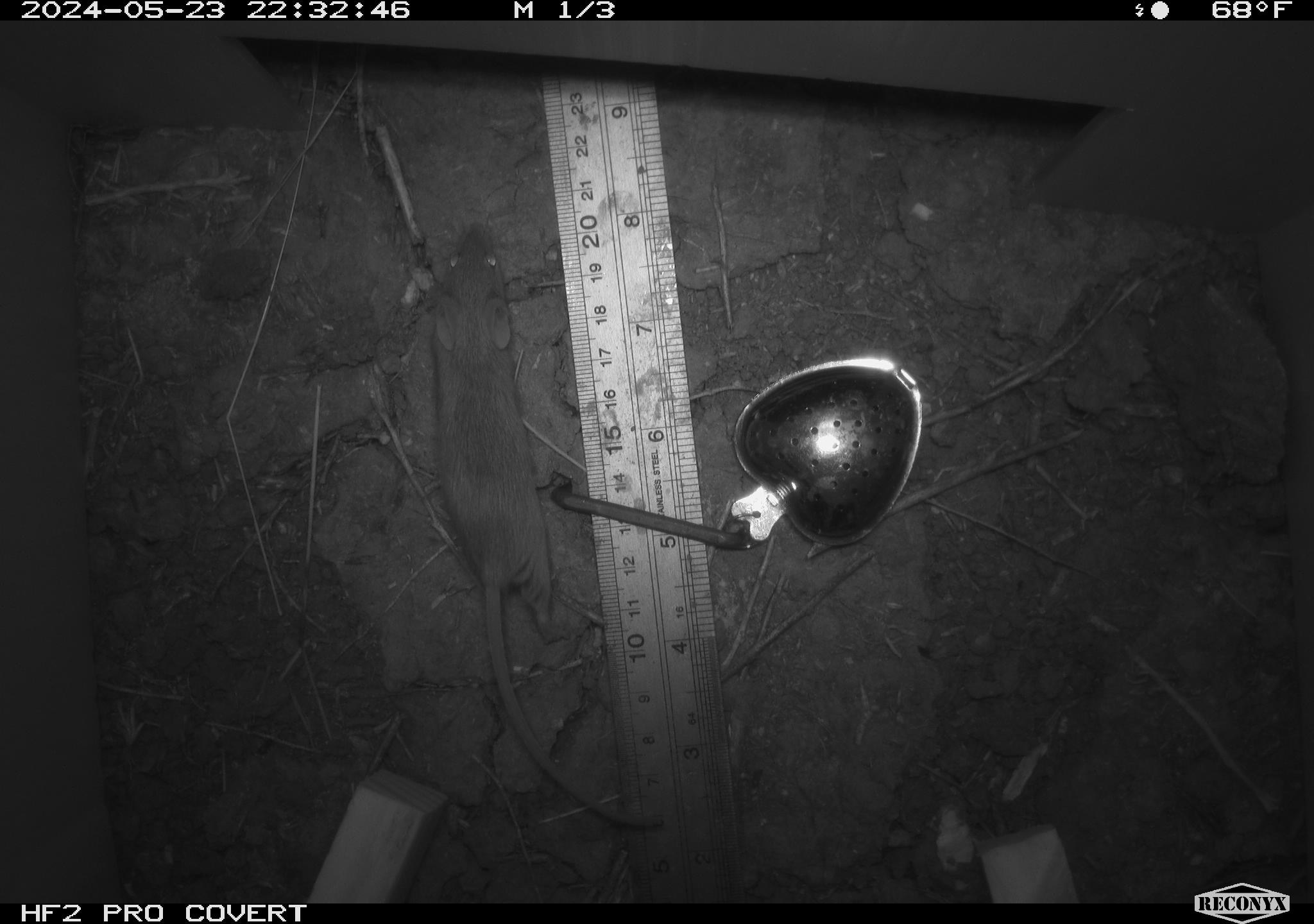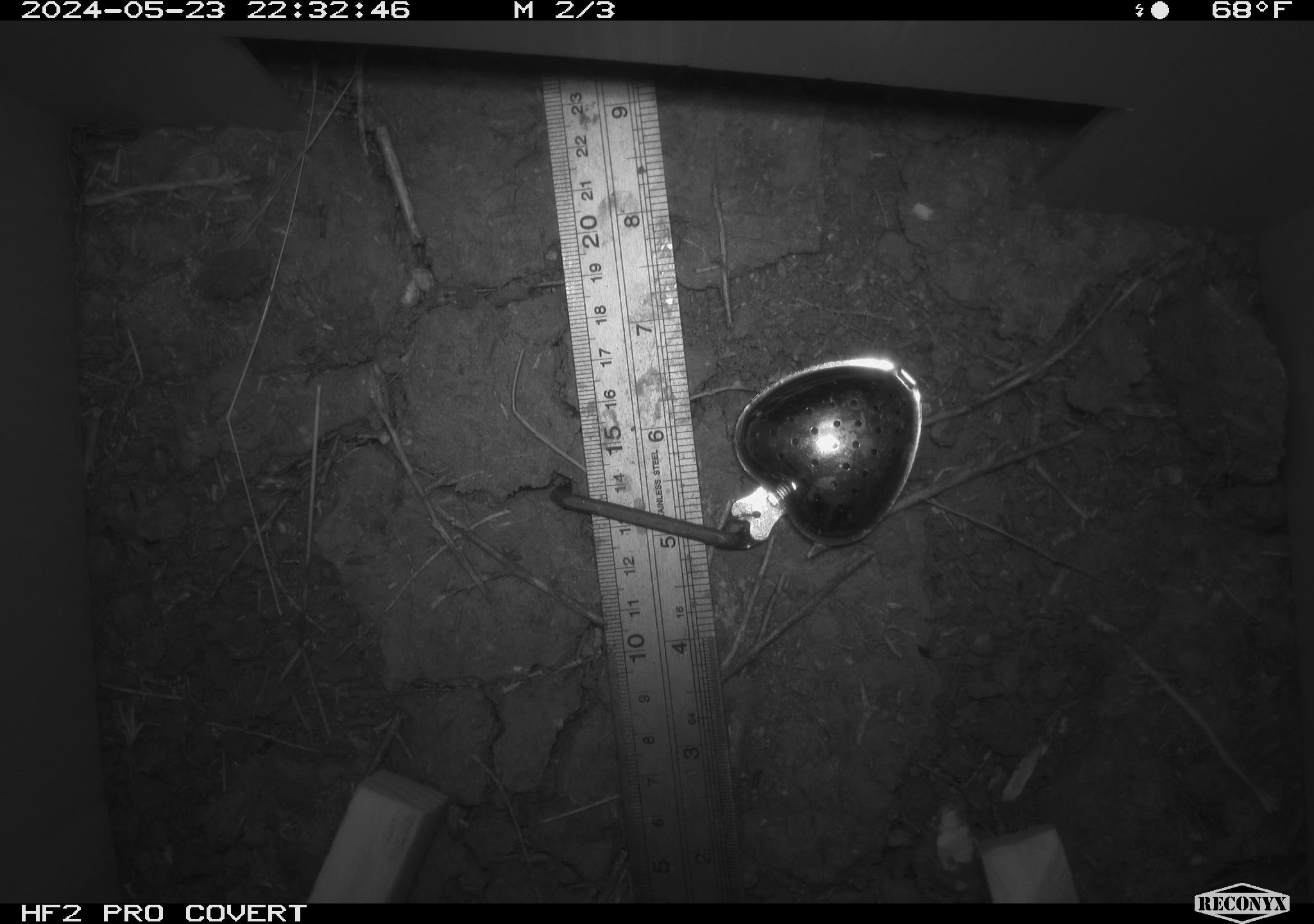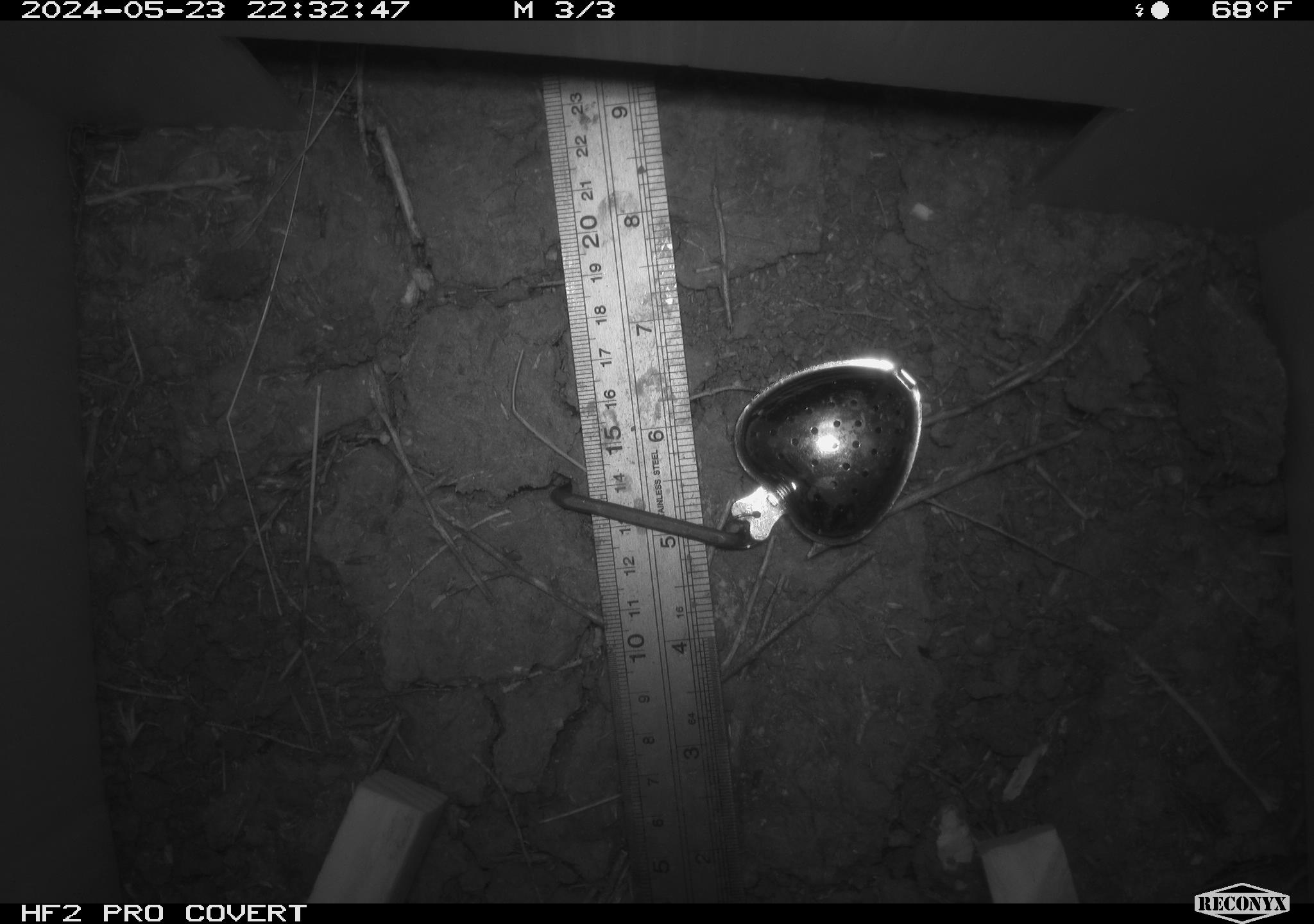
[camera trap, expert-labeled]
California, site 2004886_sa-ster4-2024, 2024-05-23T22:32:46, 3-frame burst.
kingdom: Animalia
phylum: Chordata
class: Mammalia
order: Rodentia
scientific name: Rodentia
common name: mouse species